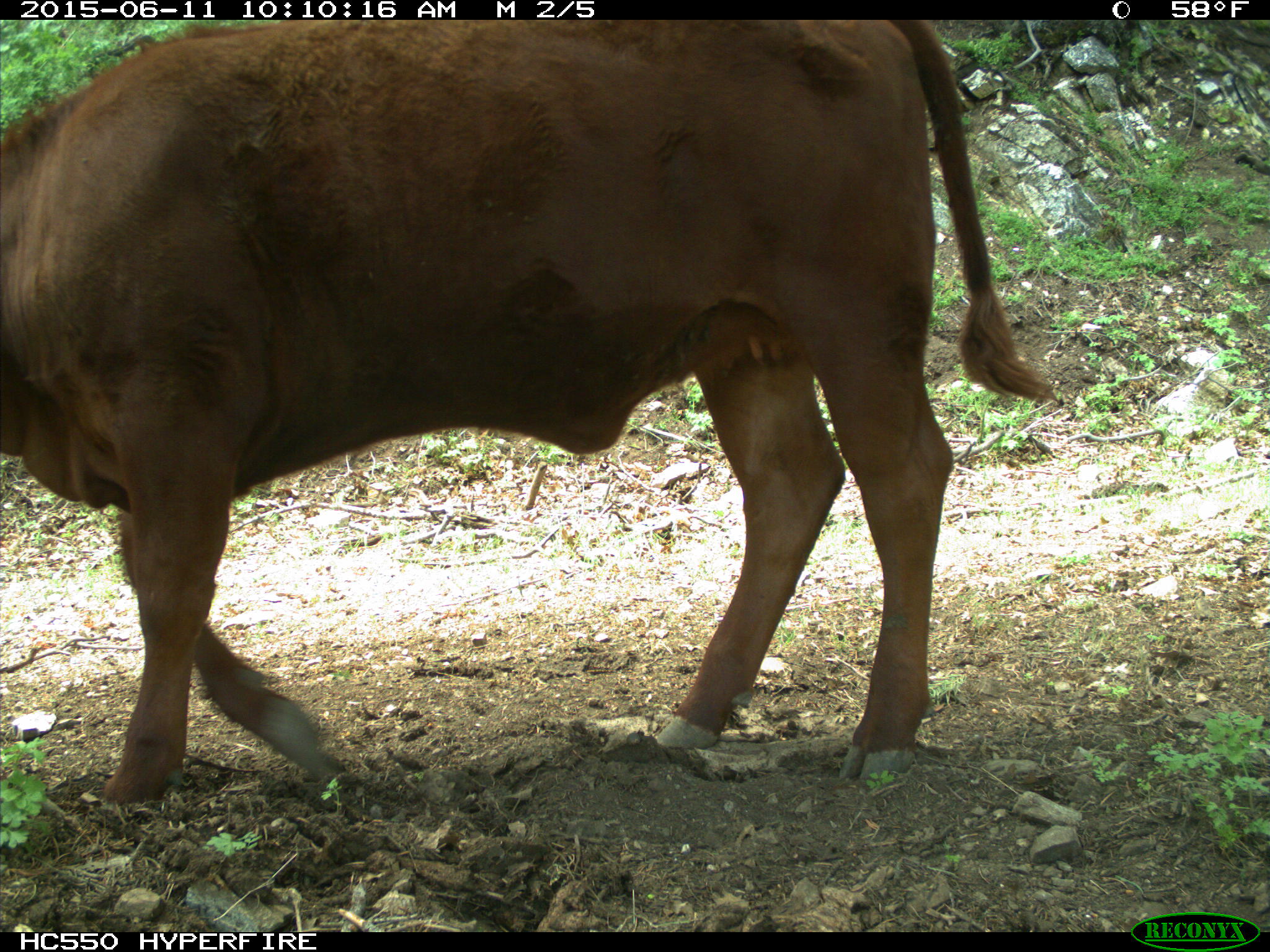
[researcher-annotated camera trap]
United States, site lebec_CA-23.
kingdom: Animalia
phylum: Chordata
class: Mammalia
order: Artiodactyla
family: Bovidae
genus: Bos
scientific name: Bos taurus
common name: domestic cow